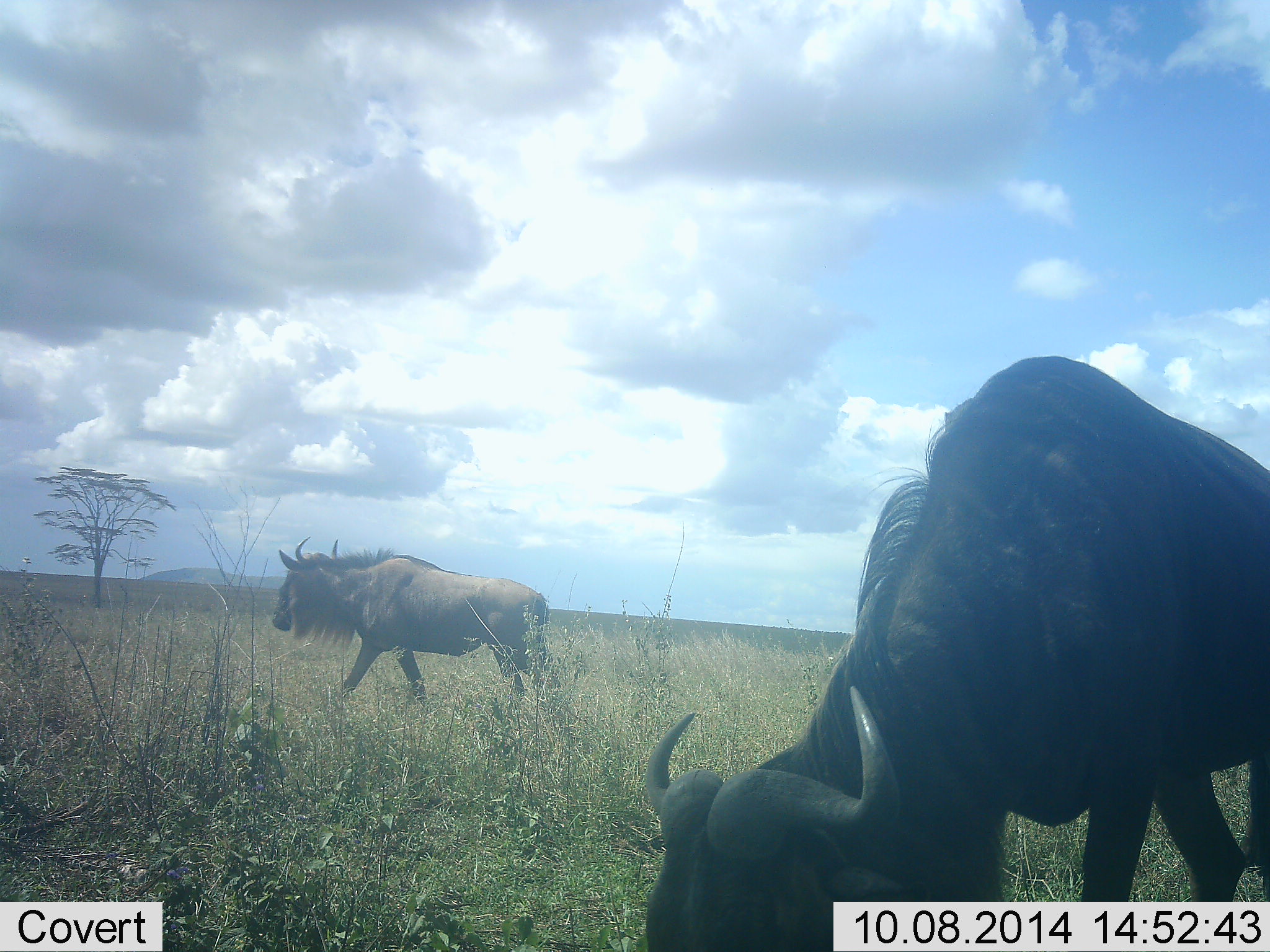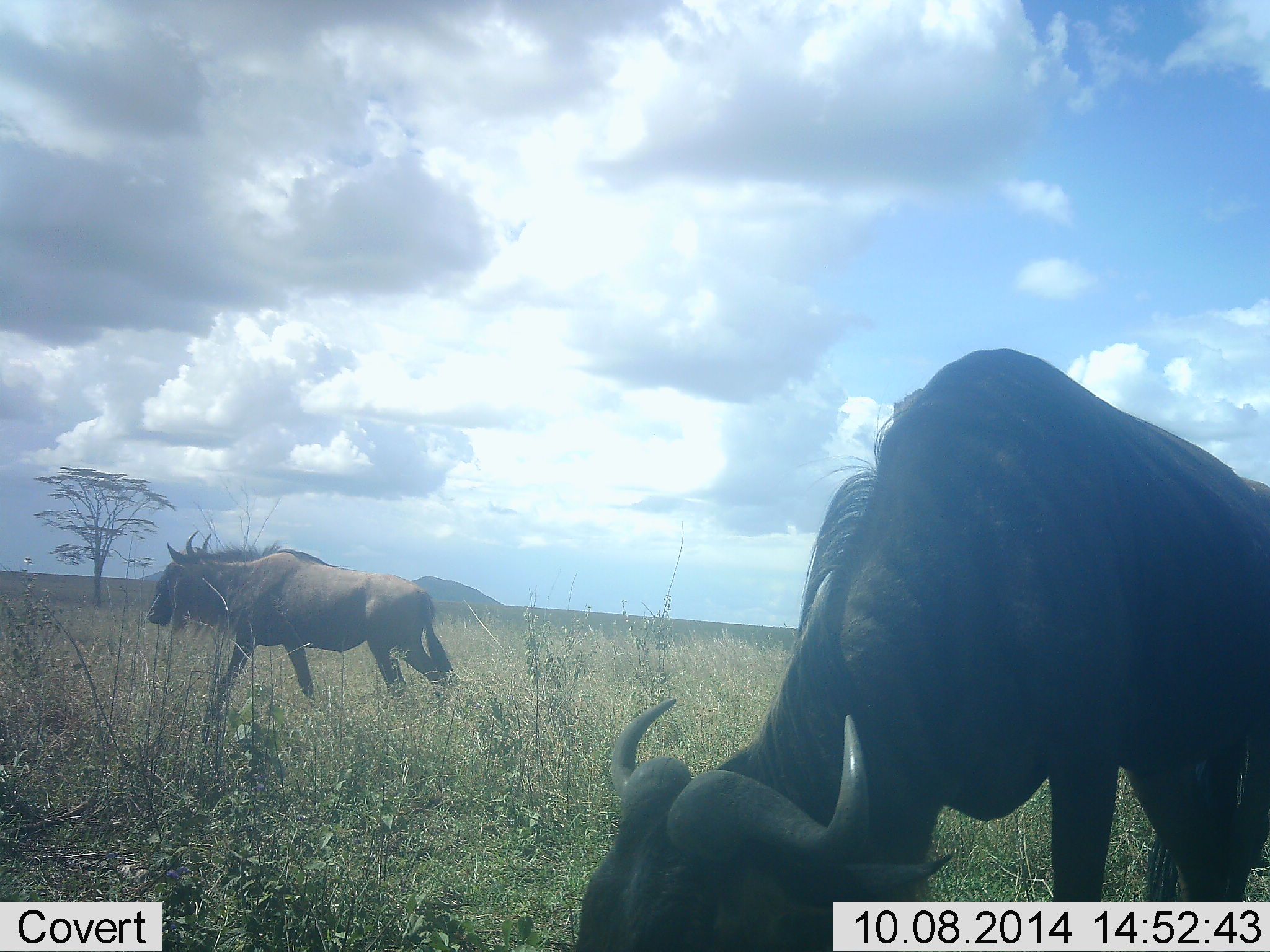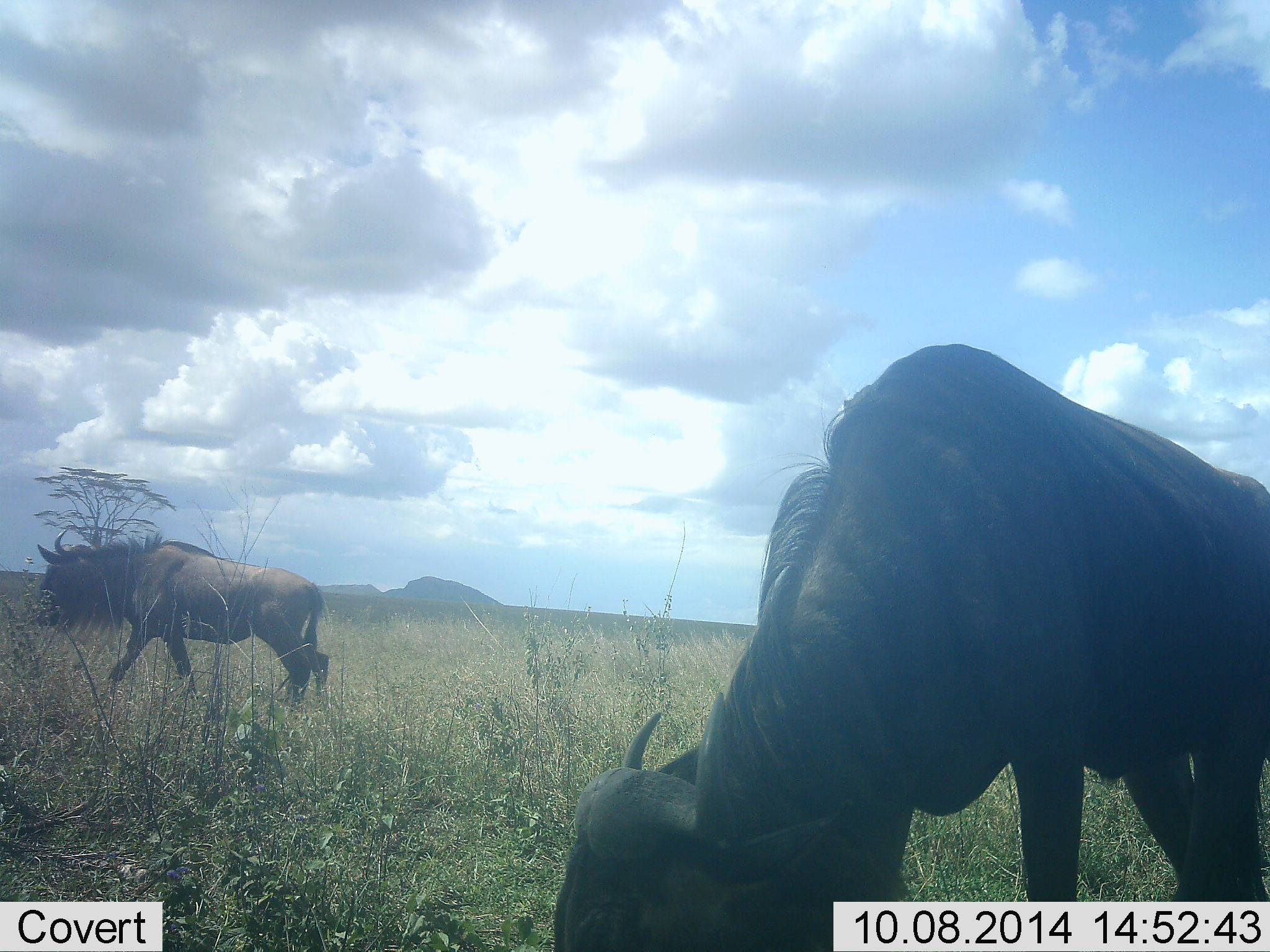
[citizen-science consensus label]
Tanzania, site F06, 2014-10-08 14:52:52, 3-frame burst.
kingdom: Animalia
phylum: Chordata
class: Mammalia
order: Artiodactyla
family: Bovidae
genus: Connochaetes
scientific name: Connochaetes taurinus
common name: blue wildebeest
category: wildebeest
Wildebeest (blue wildebeest) (Connochaetes taurinus), count 2. Behavior (volunteer vote fractions): standing 40%, resting 0%, moving 80%, interacting 0%. Young present (vote fraction): 0%. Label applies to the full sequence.